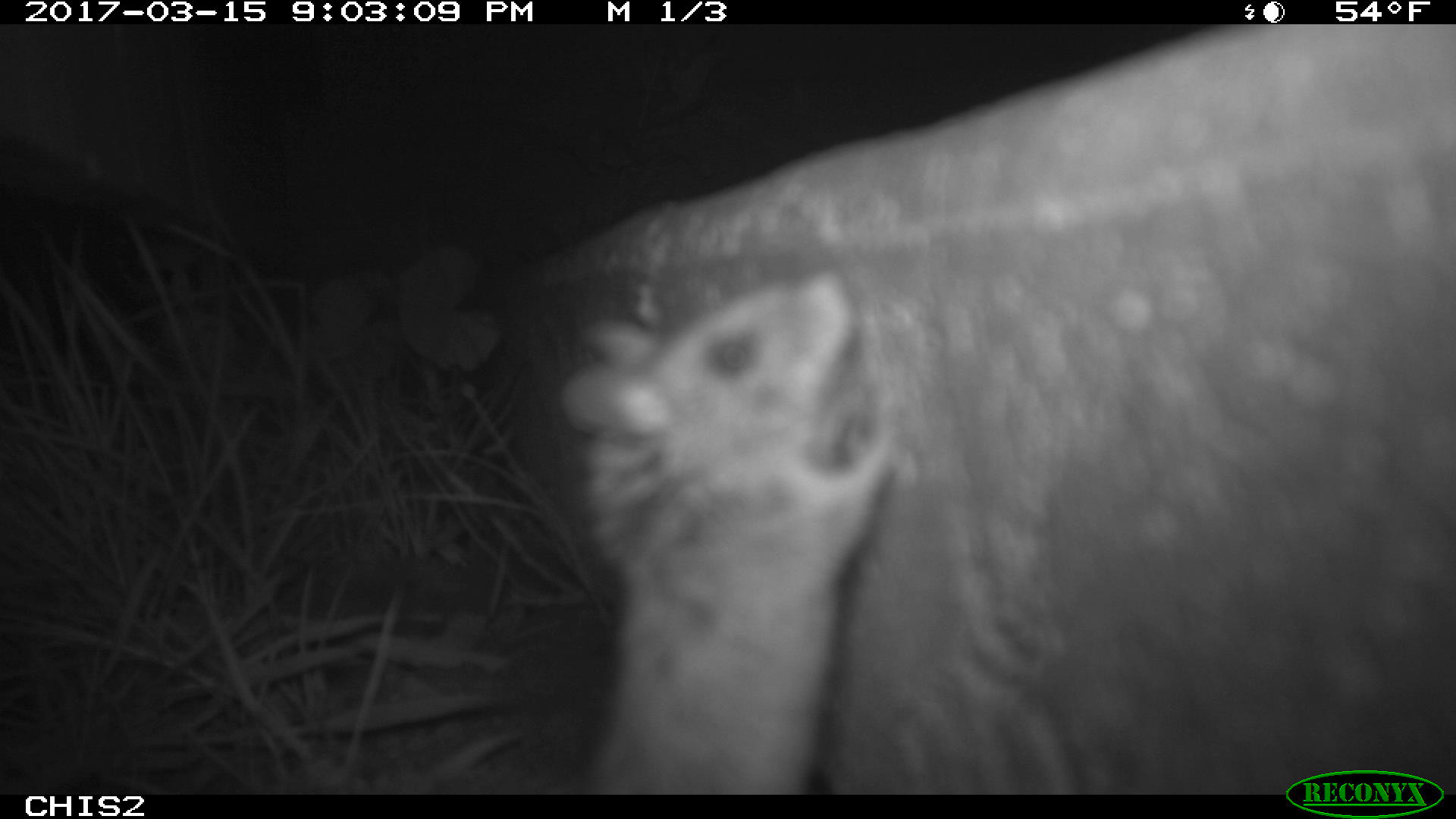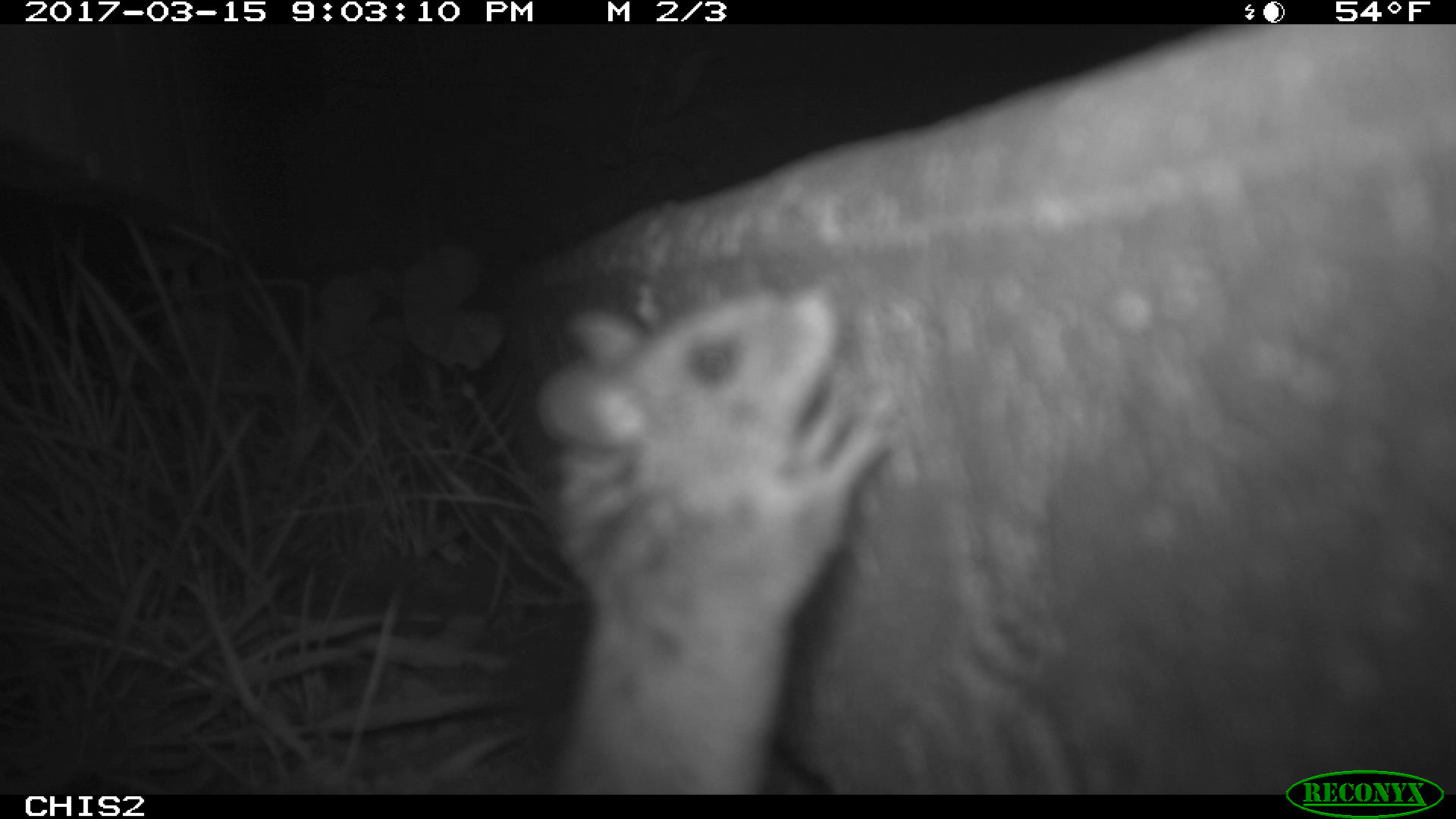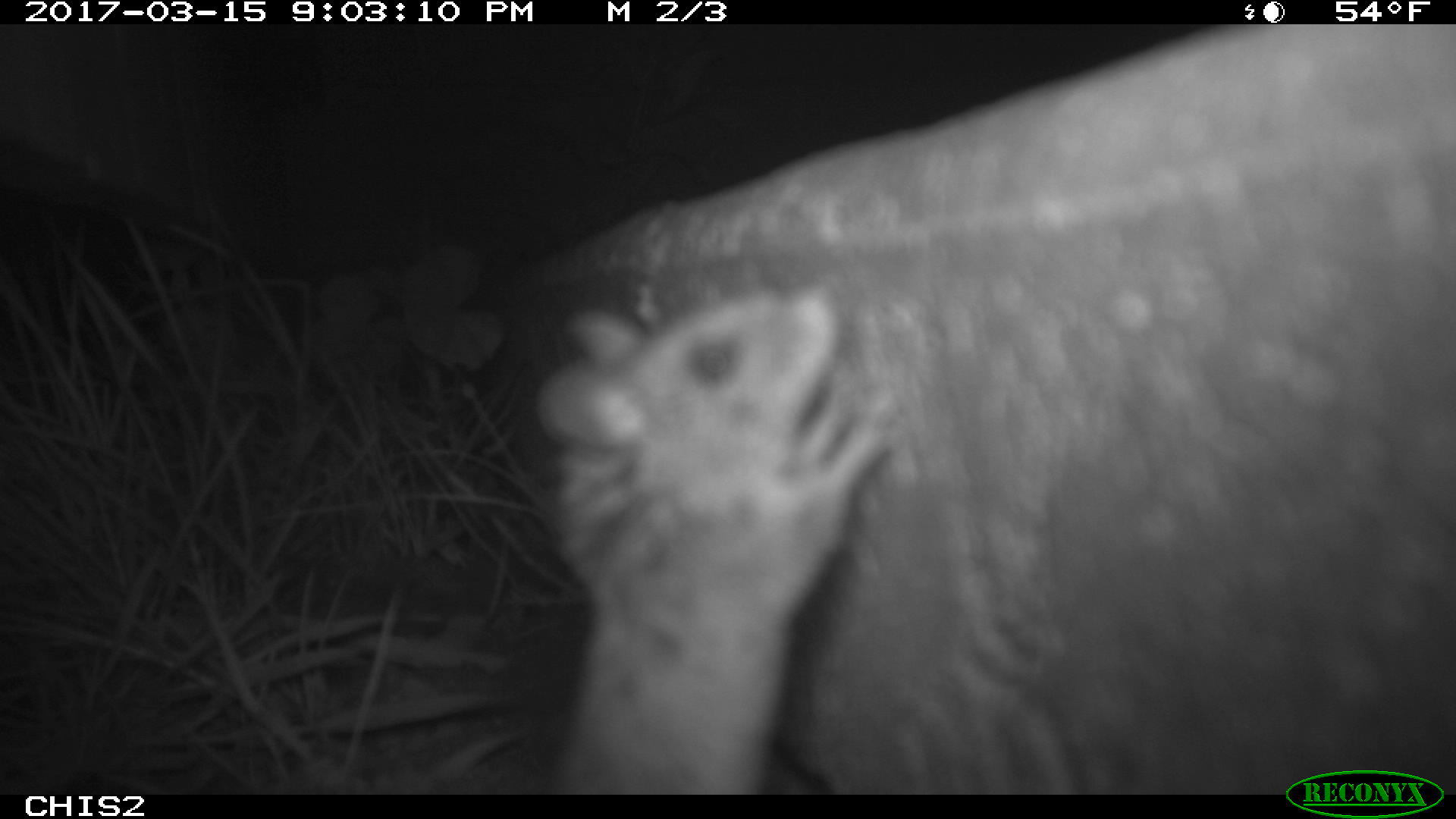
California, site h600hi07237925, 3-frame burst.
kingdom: Animalia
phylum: Chordata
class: Mammalia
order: Rodentia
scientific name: Rodentia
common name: rodent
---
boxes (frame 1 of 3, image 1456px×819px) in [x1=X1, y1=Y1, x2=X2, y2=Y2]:
rodent: [x1=560, y1=264, x2=902, y2=792]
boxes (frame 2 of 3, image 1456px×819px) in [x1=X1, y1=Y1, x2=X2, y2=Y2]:
rodent: [x1=532, y1=283, x2=902, y2=796]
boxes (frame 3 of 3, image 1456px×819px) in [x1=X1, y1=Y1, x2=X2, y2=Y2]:
rodent: [x1=535, y1=287, x2=892, y2=792]